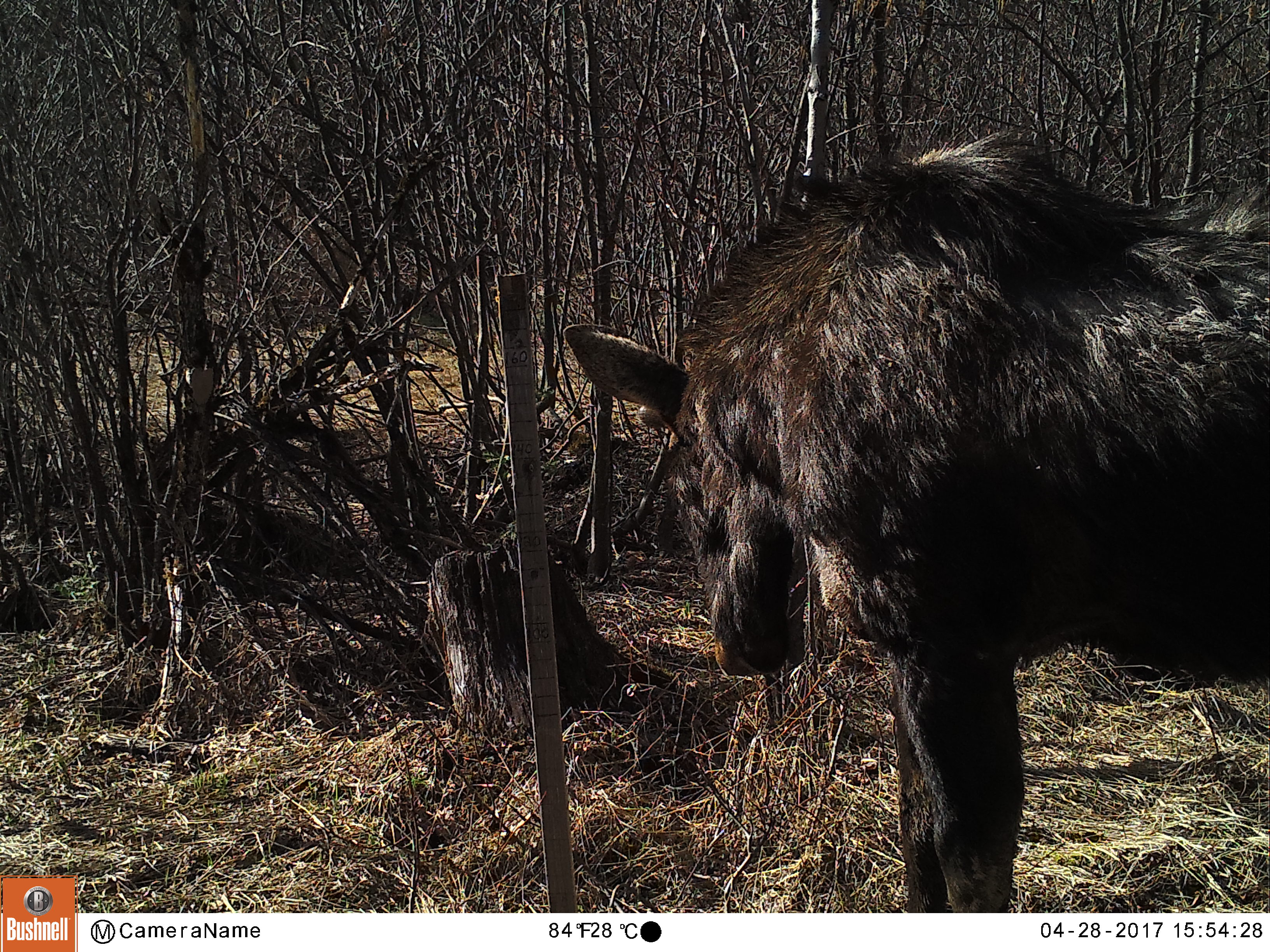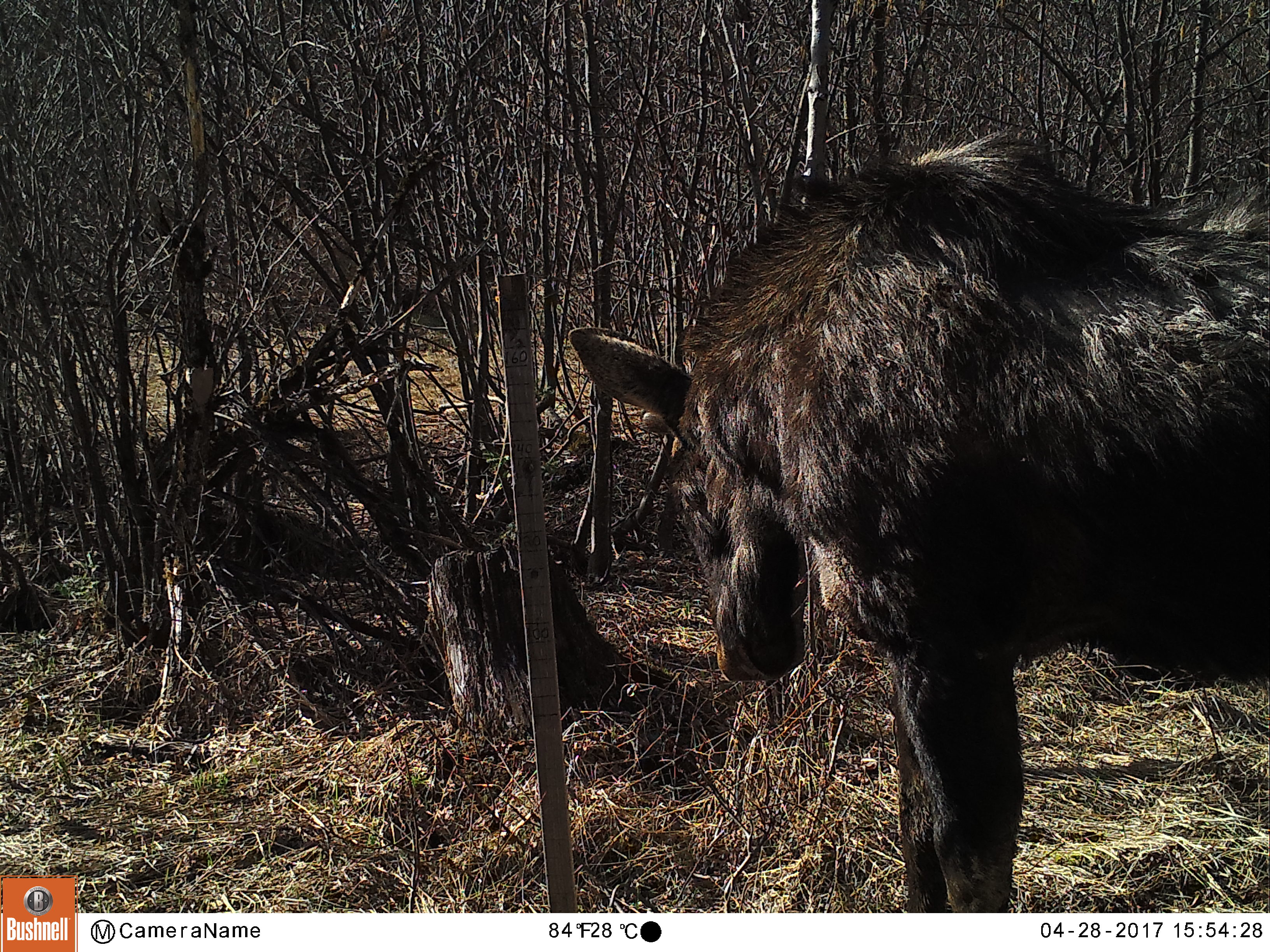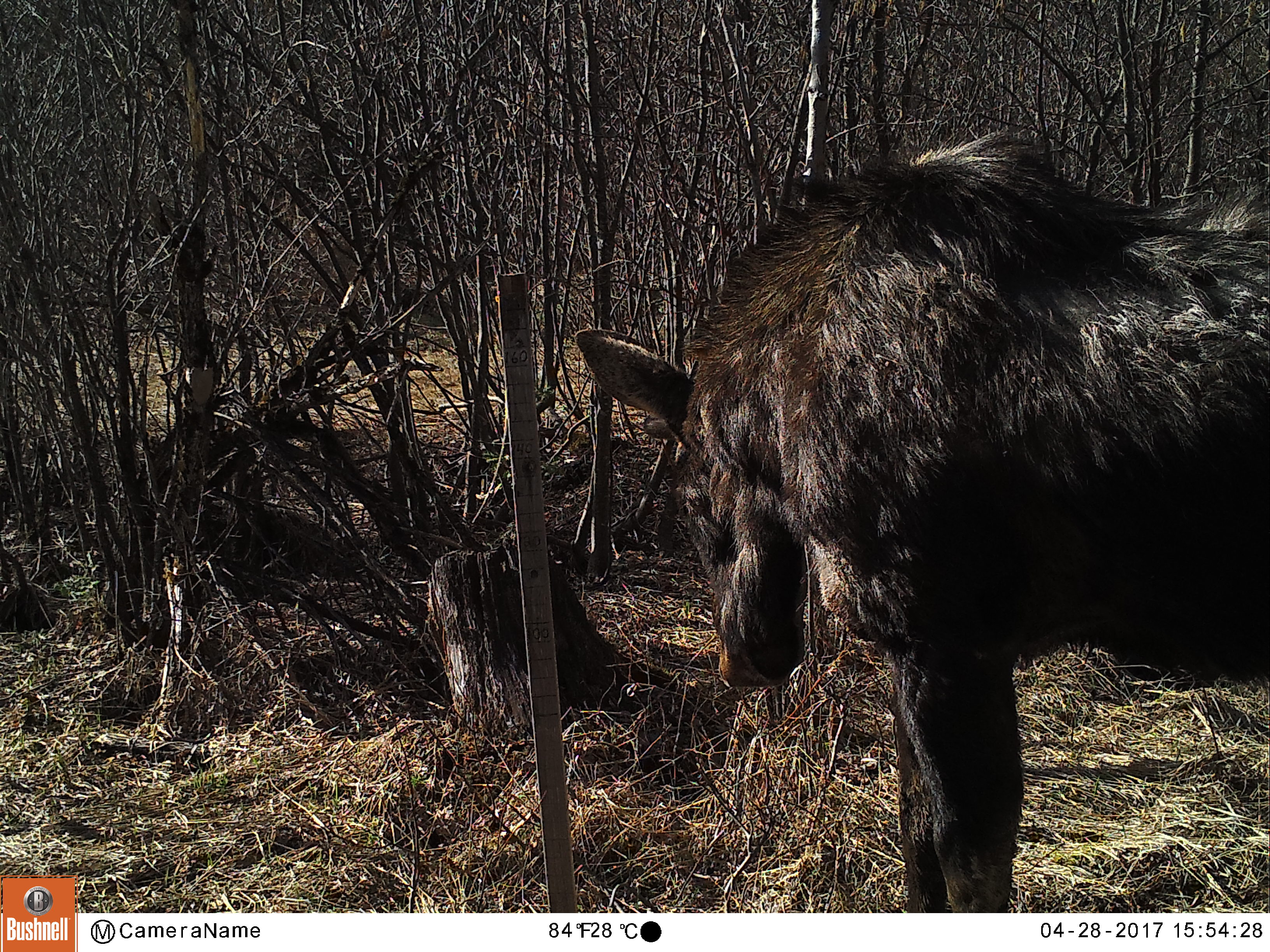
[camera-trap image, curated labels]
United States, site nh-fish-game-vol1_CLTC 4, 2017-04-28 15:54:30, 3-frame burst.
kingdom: Animalia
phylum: Chordata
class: Mammalia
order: Artiodactyla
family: Cervidae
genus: Alces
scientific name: Alces alces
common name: moose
Moose (Alces alces).